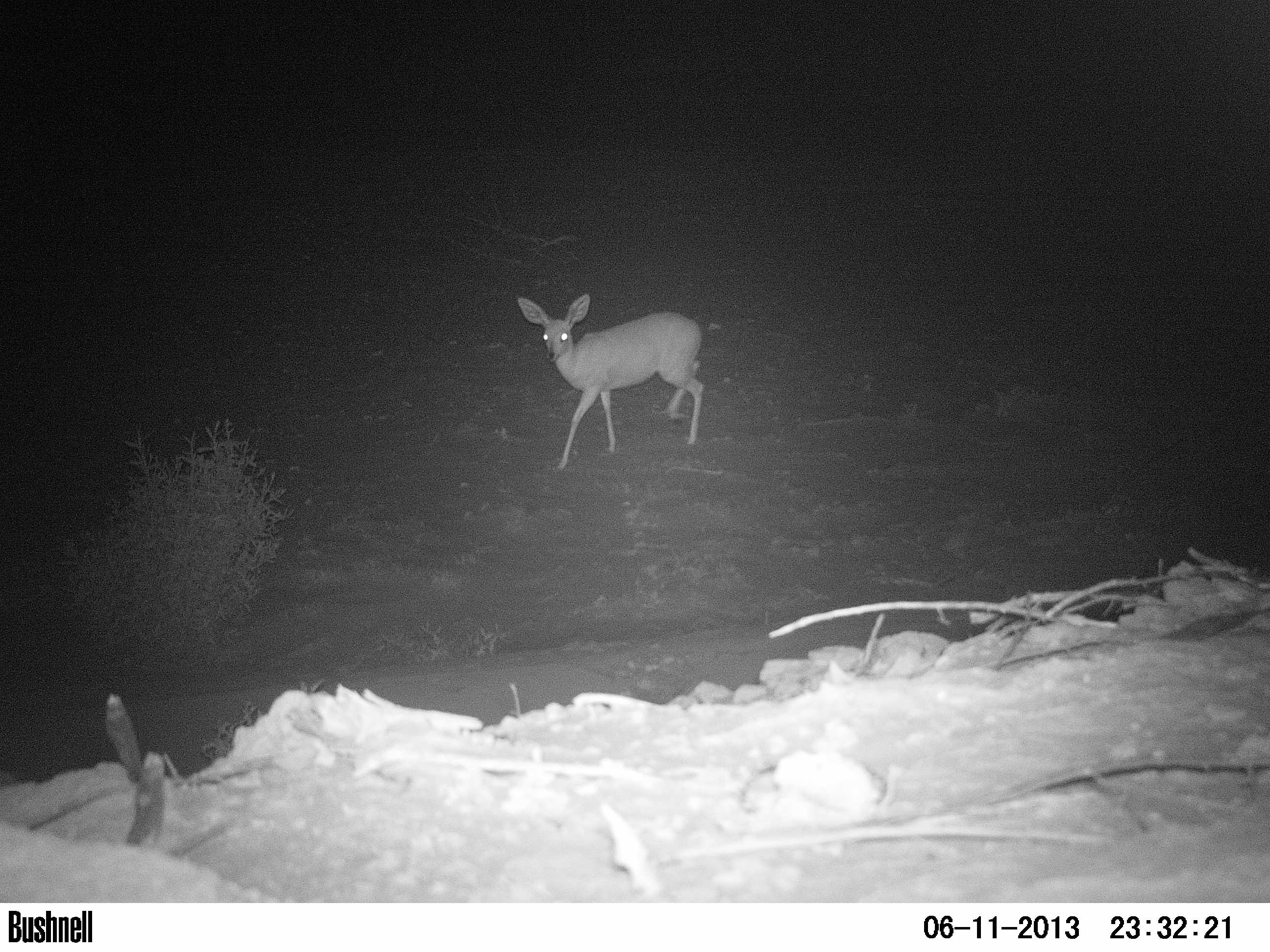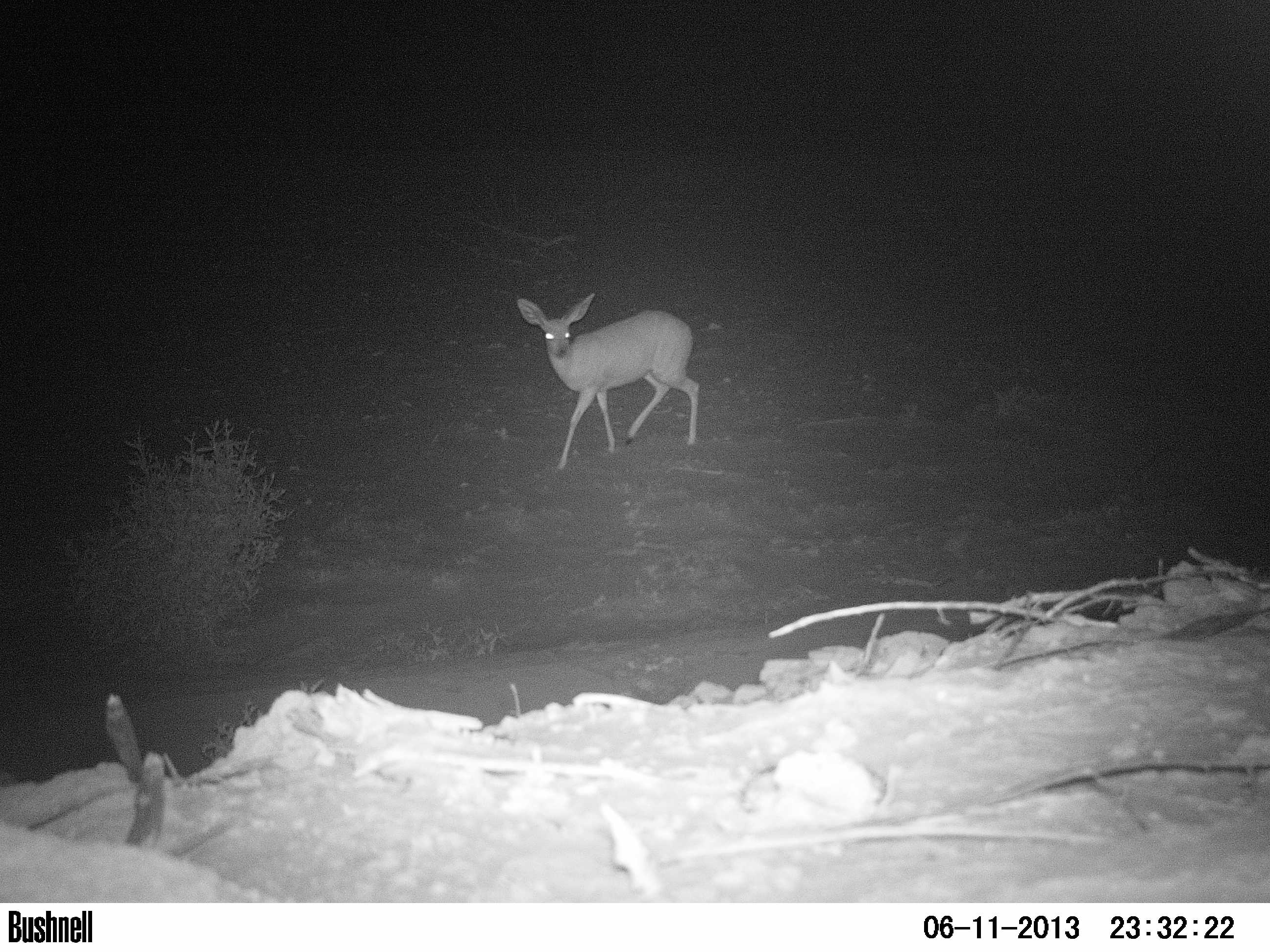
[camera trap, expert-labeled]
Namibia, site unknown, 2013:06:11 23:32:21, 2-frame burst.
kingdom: Animalia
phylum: Chordata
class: Mammalia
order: Artiodactyla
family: Bovidae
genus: Raphicerus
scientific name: Raphicerus campestris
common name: steenbok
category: raphiceros campestris